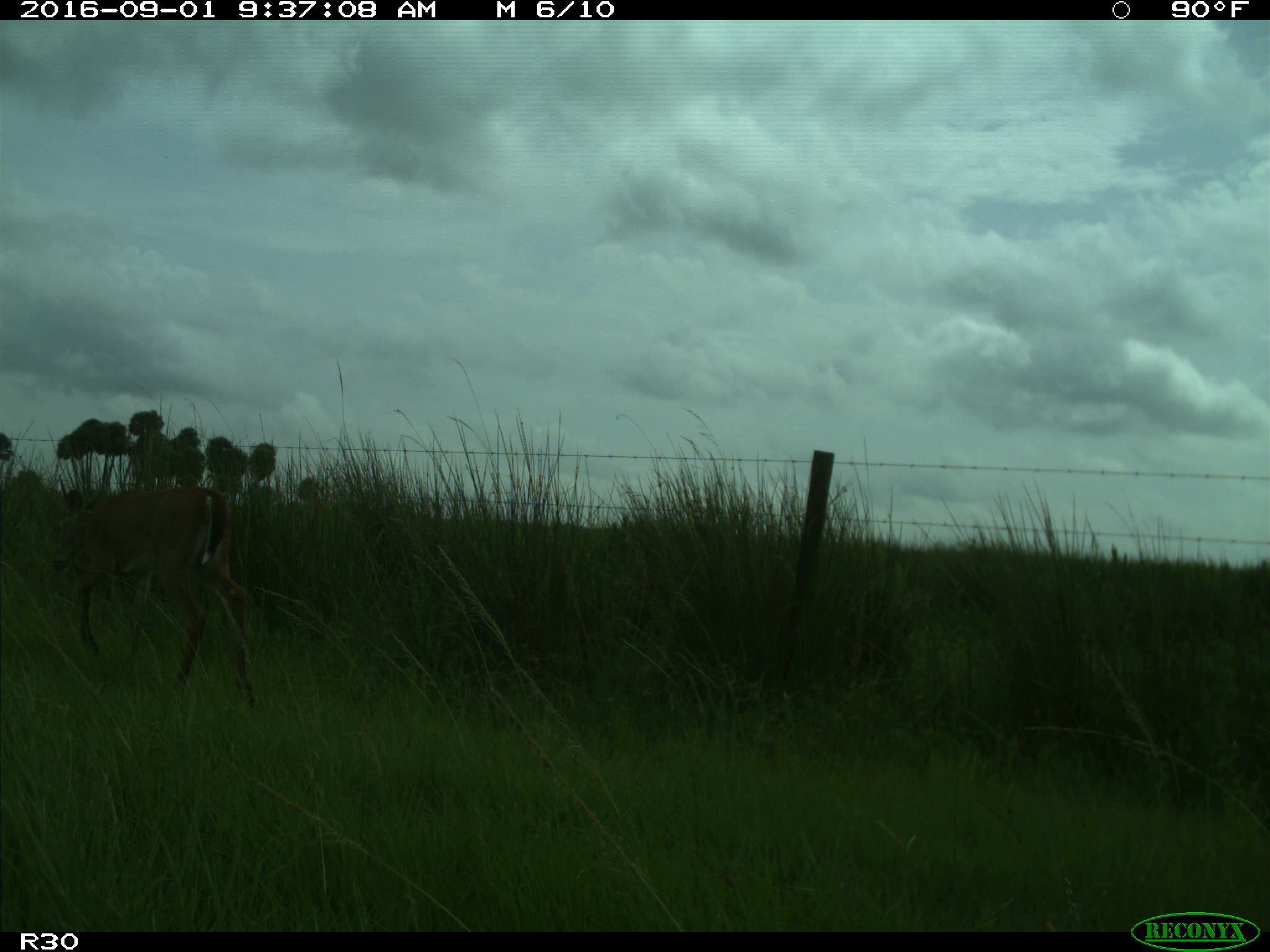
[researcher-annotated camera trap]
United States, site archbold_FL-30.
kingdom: Animalia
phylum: Chordata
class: Mammalia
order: Artiodactyla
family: Cervidae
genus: Odocoileus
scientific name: Odocoileus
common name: deer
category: unidentified deer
Unidentified deer (deer) (Odocoileus).